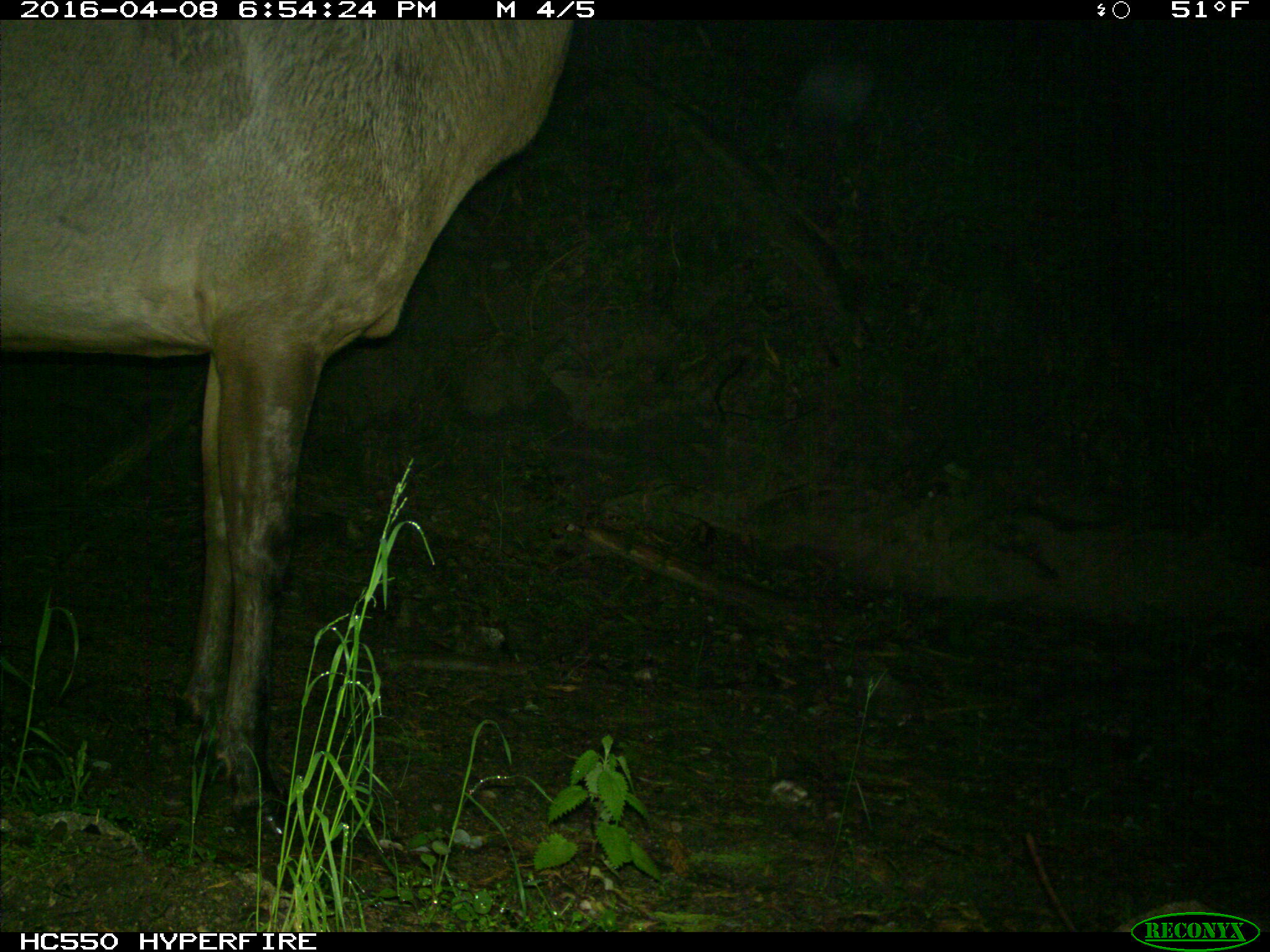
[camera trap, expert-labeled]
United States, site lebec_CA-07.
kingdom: Animalia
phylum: Chordata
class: Mammalia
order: Artiodactyla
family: Cervidae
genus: Cervus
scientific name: Cervus canadensis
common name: elk